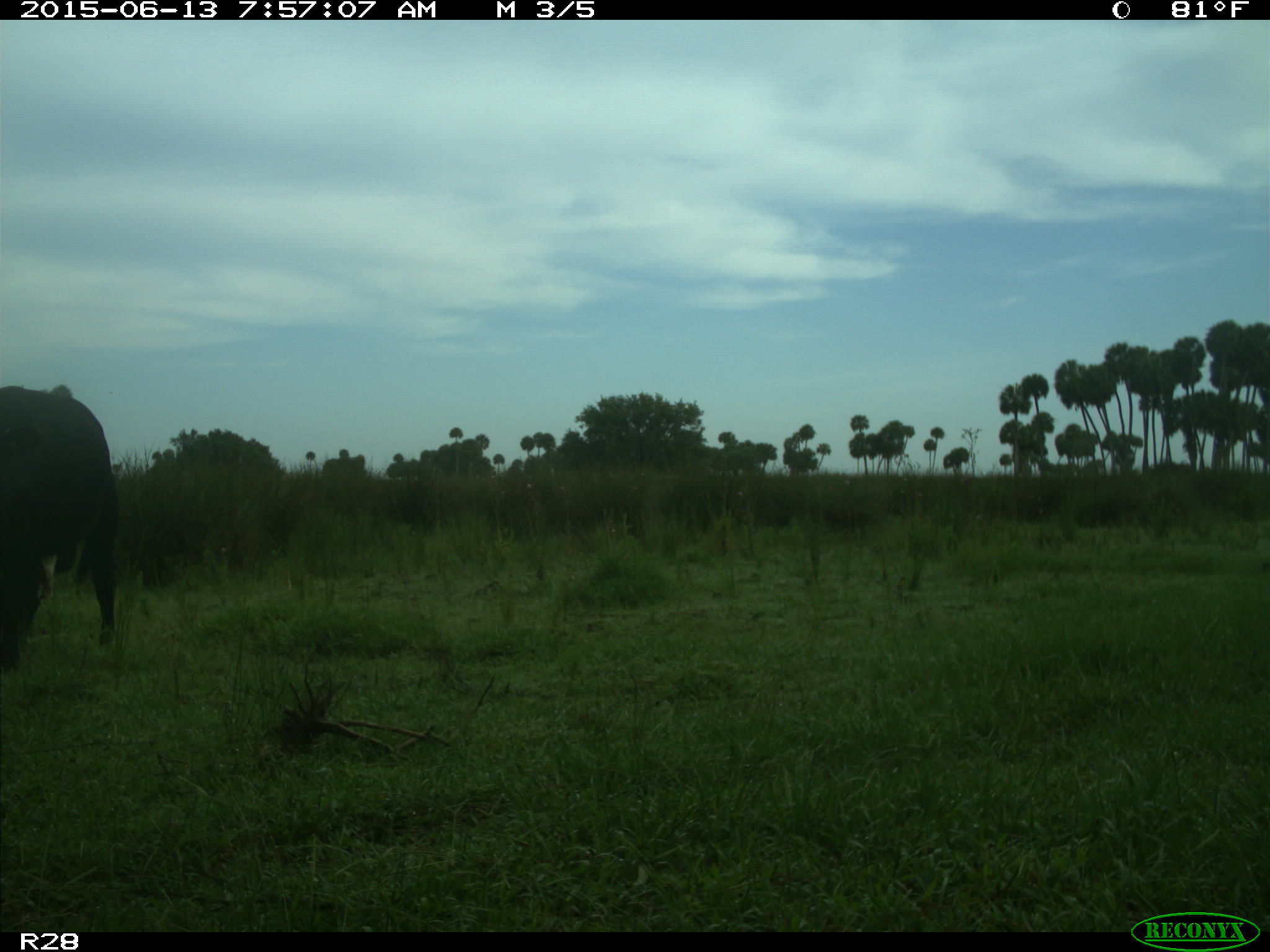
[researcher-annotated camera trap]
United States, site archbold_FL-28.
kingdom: Animalia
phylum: Chordata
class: Mammalia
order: Artiodactyla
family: Bovidae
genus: Bos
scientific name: Bos taurus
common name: domestic cow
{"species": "Bos taurus (domestic cow)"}